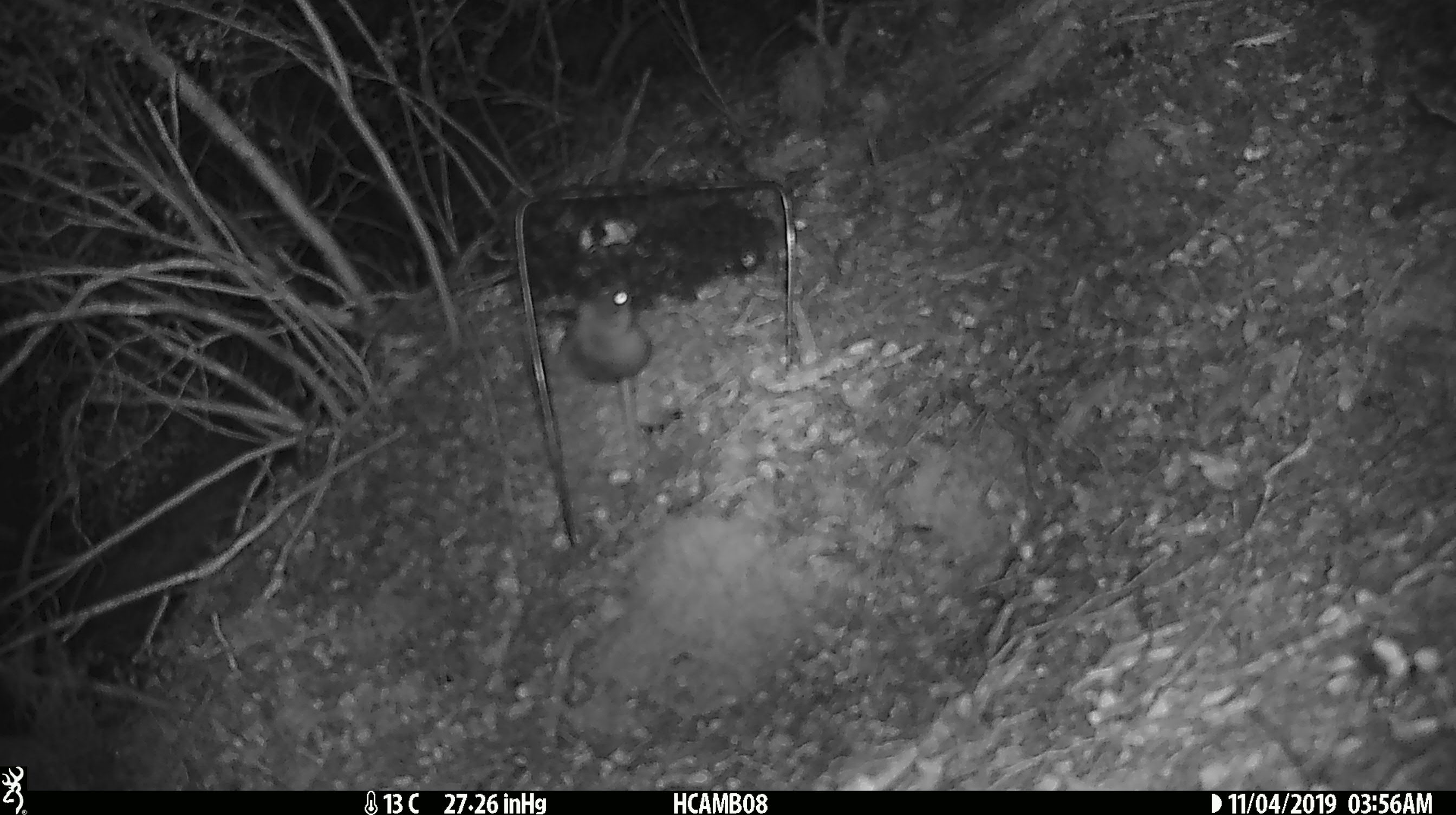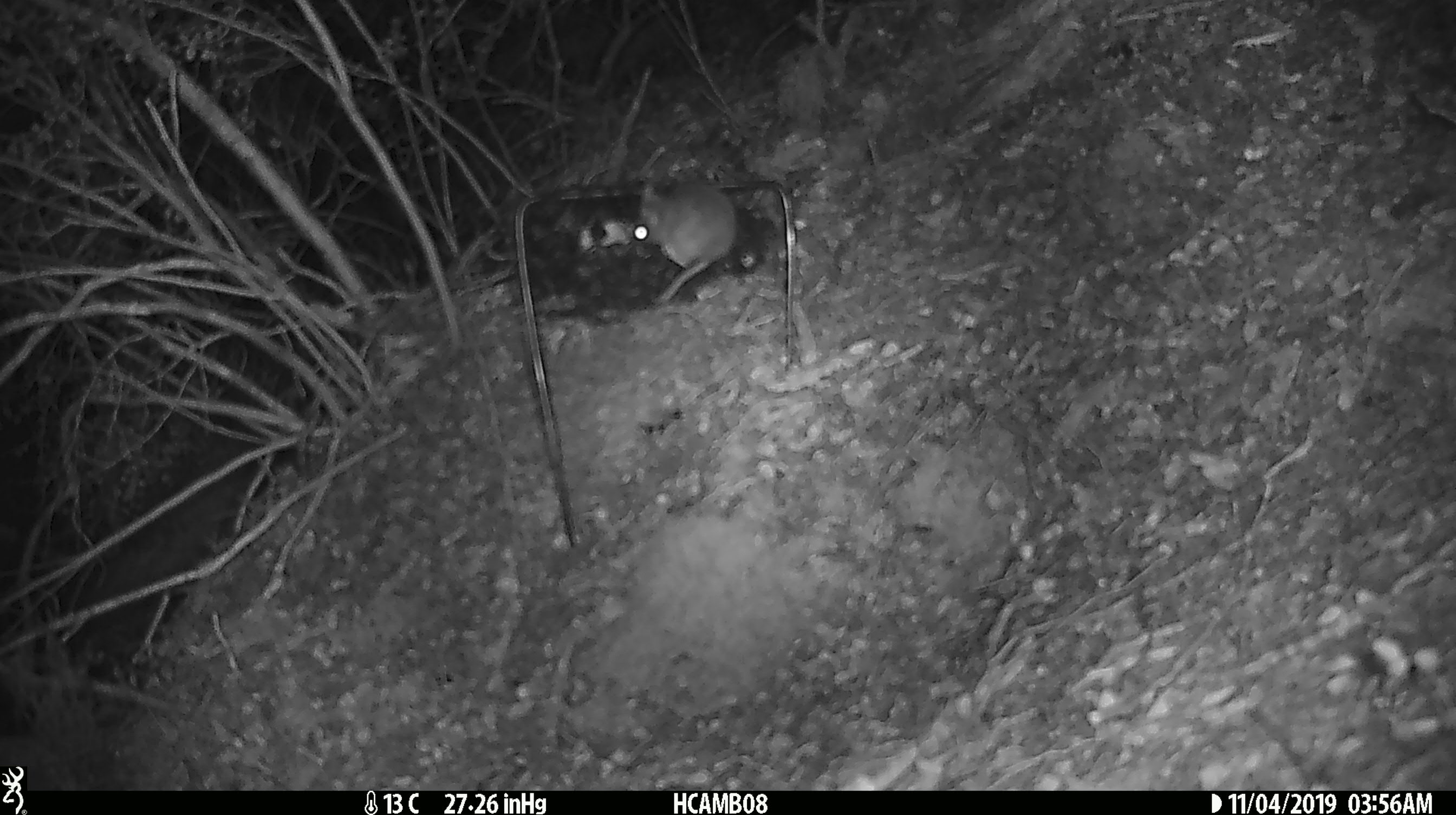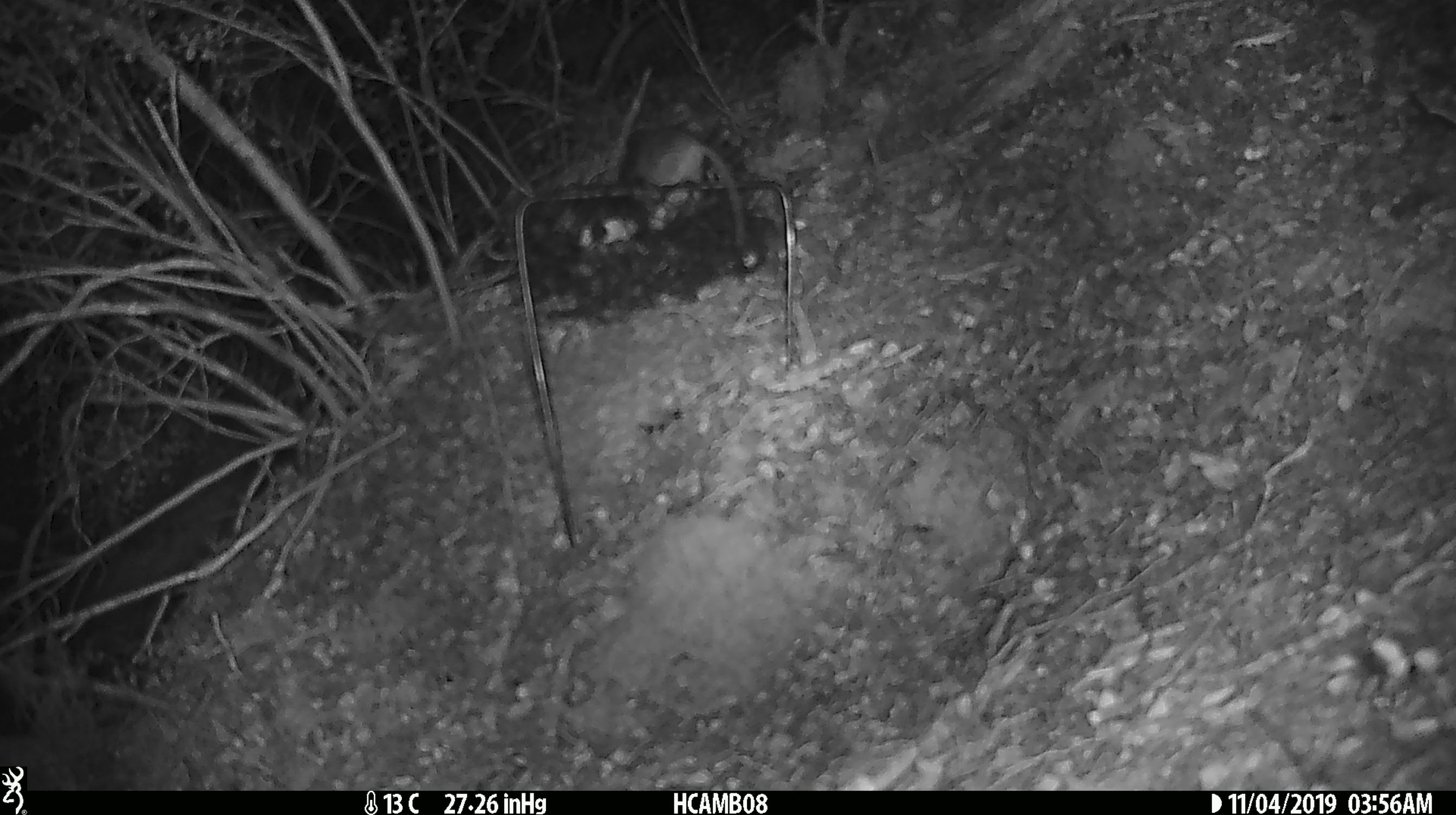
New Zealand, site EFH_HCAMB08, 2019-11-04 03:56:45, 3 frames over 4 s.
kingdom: Animalia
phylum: Chordata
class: Mammalia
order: Rodentia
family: Muridae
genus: Mus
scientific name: Mus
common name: mouse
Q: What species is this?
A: Mouse (Mus).